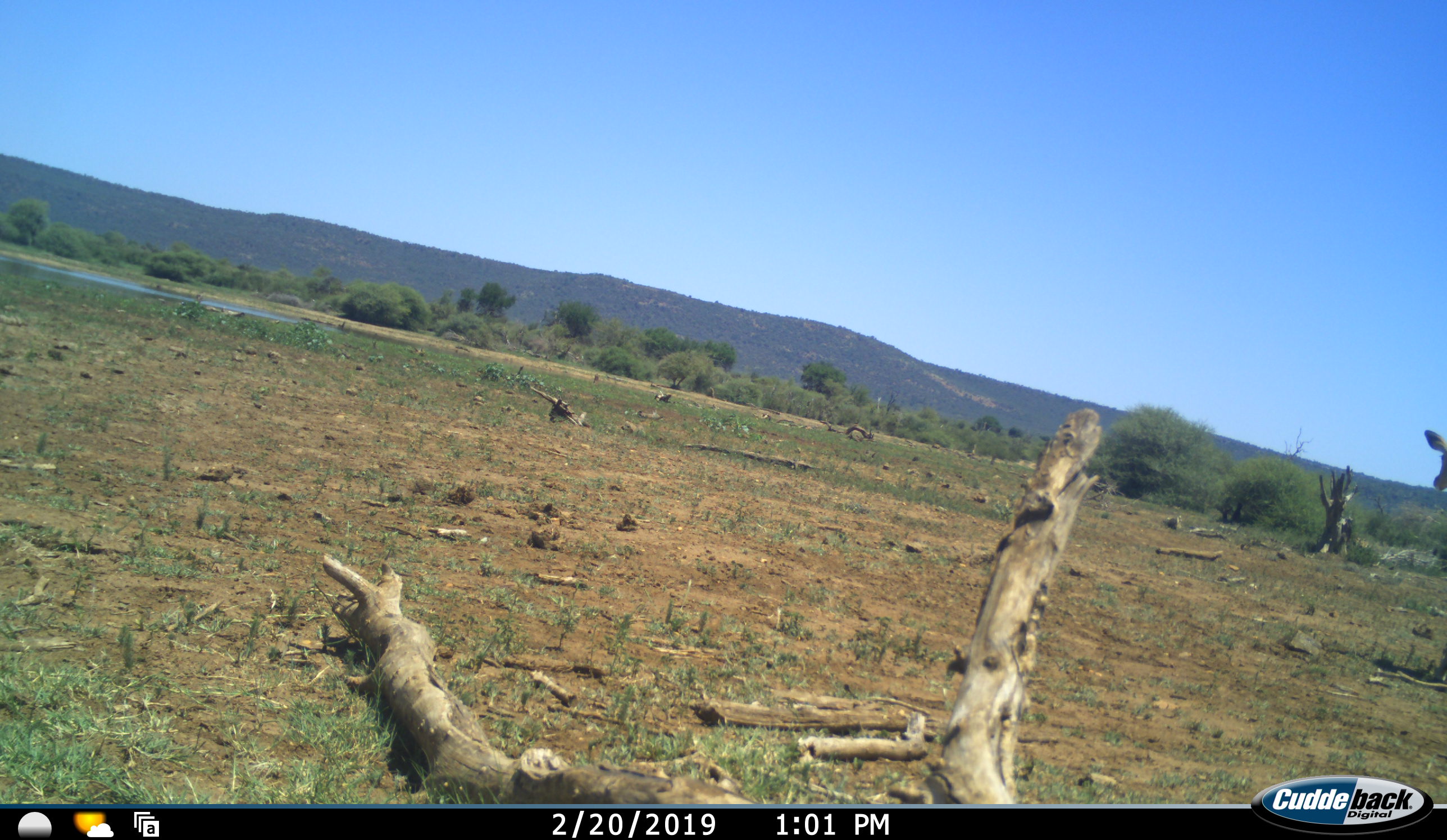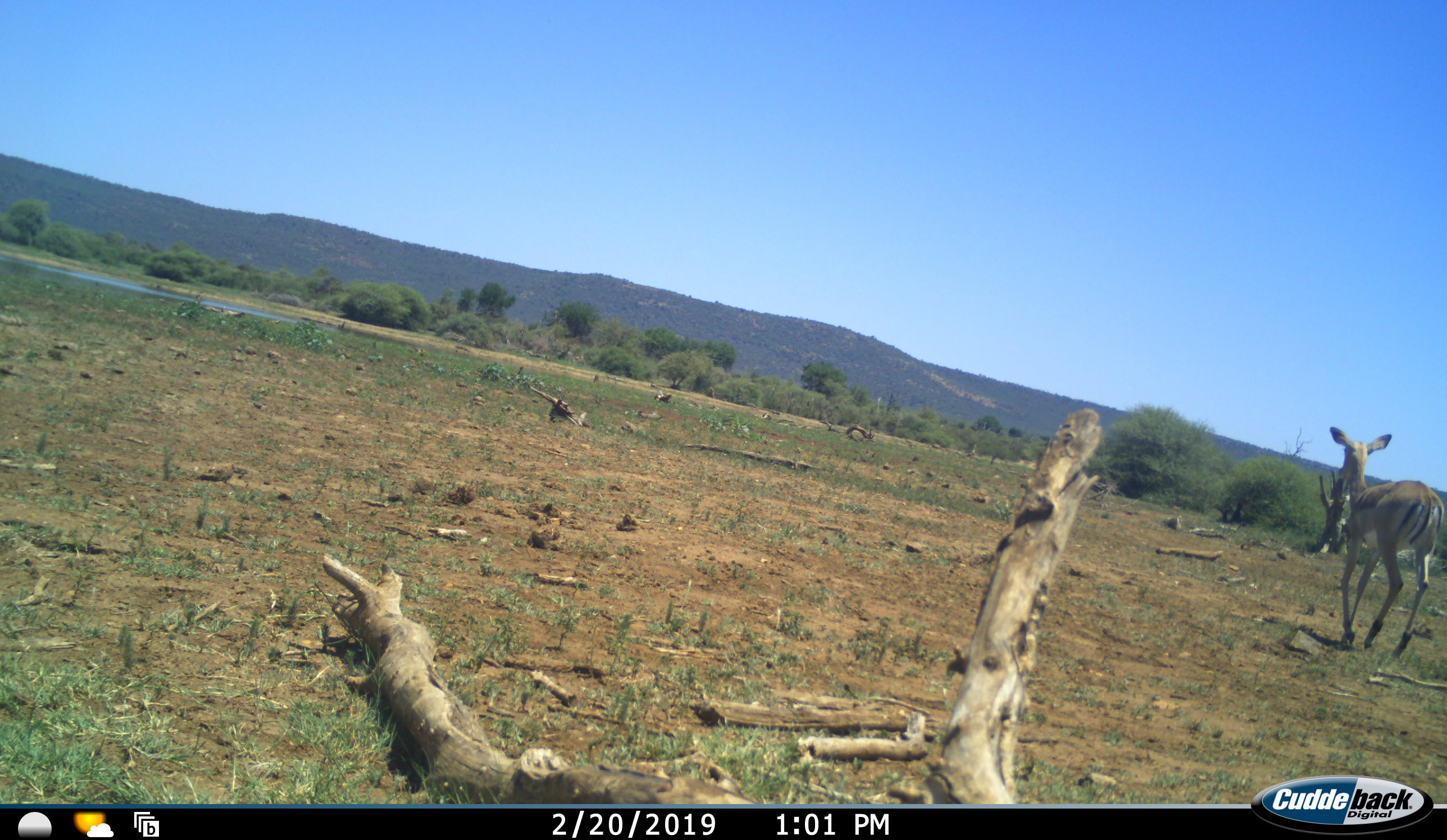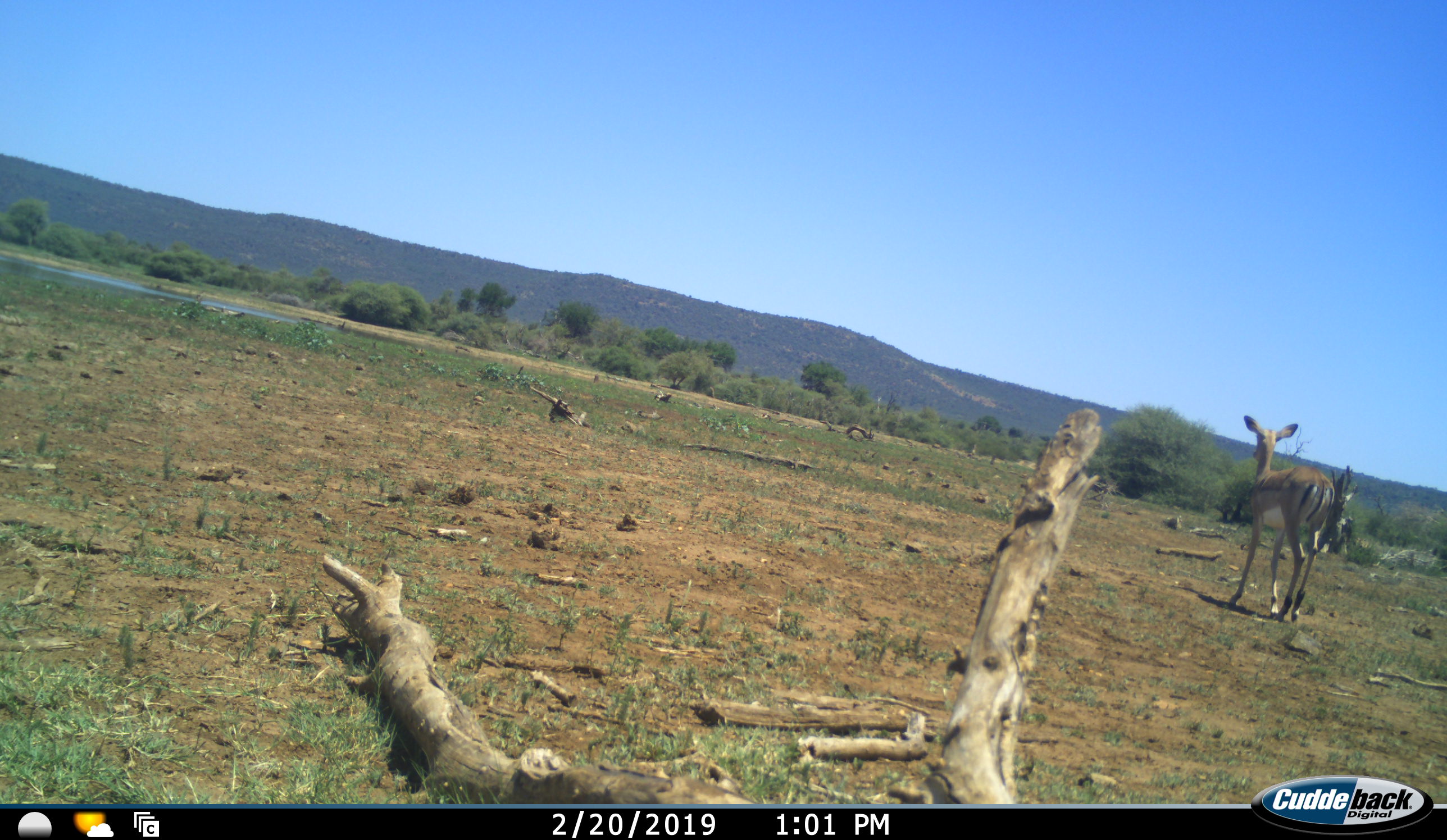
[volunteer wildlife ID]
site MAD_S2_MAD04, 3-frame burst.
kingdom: Animalia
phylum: Chordata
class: Mammalia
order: Artiodactyla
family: Bovidae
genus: Aepyceros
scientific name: Aepyceros melampus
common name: impala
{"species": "impala (Aepyceros melampus)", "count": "1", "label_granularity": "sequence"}